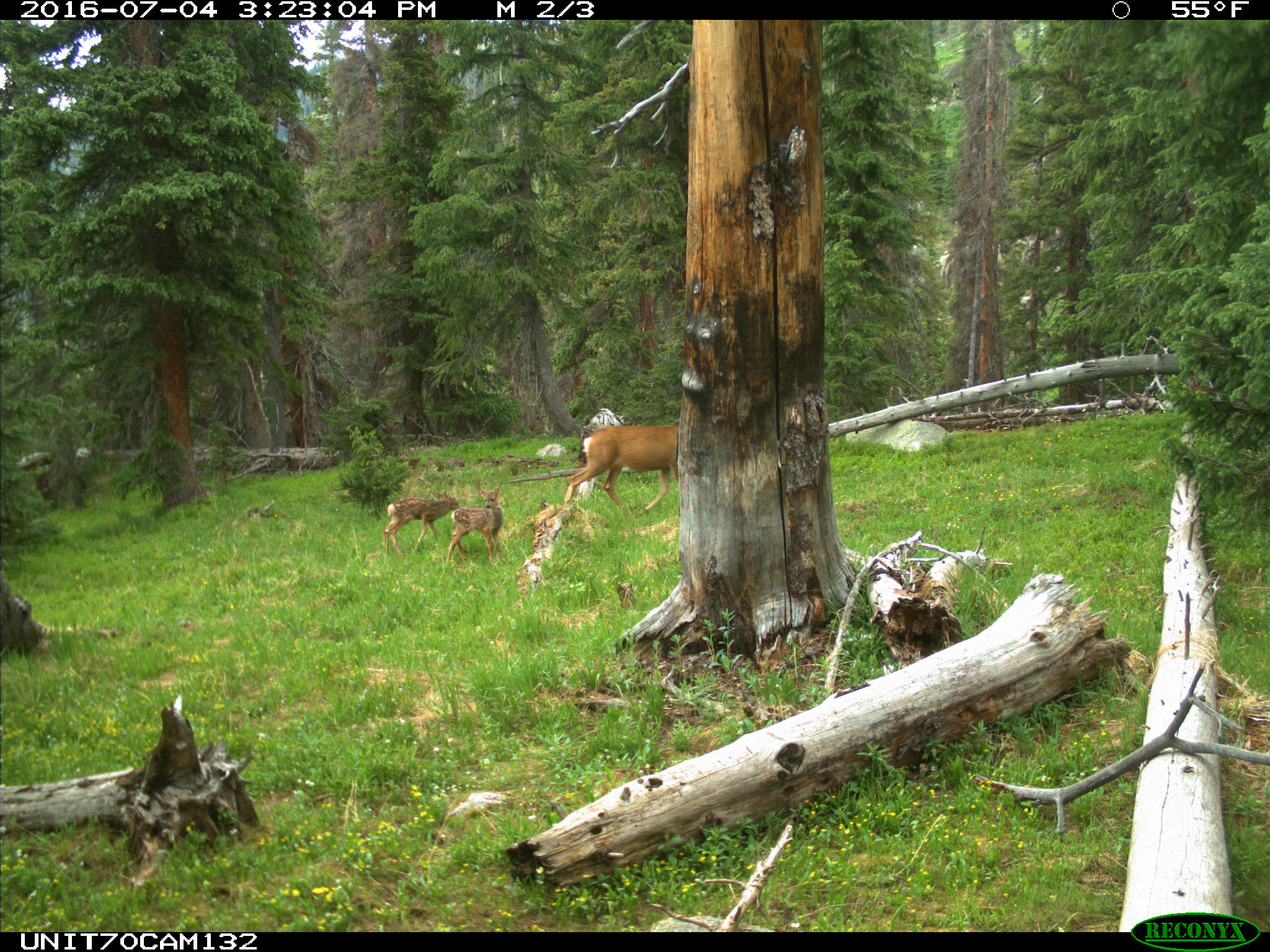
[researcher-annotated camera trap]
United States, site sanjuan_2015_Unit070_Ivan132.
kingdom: Animalia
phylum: Chordata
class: Mammalia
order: Artiodactyla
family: Cervidae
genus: Odocoileus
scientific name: Odocoileus hemionus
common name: mule deer